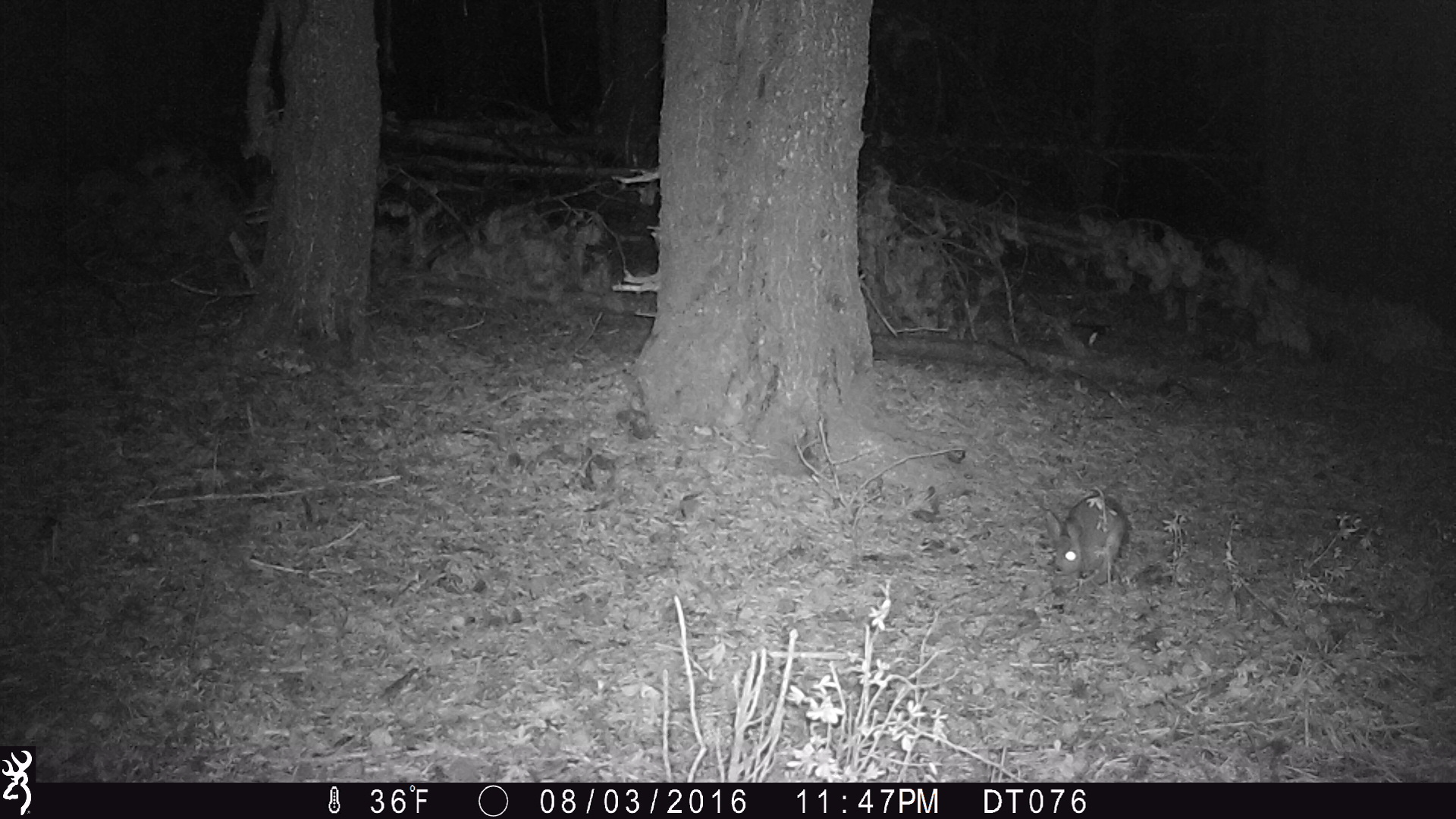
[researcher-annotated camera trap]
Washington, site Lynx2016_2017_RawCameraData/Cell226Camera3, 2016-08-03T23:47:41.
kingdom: Animalia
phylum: Chordata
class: Mammalia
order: Lagomorpha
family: Leporidae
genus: Lepus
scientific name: Lepus americanus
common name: snowshoe hare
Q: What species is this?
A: Lepus americanus (snowshoe hare).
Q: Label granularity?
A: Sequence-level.